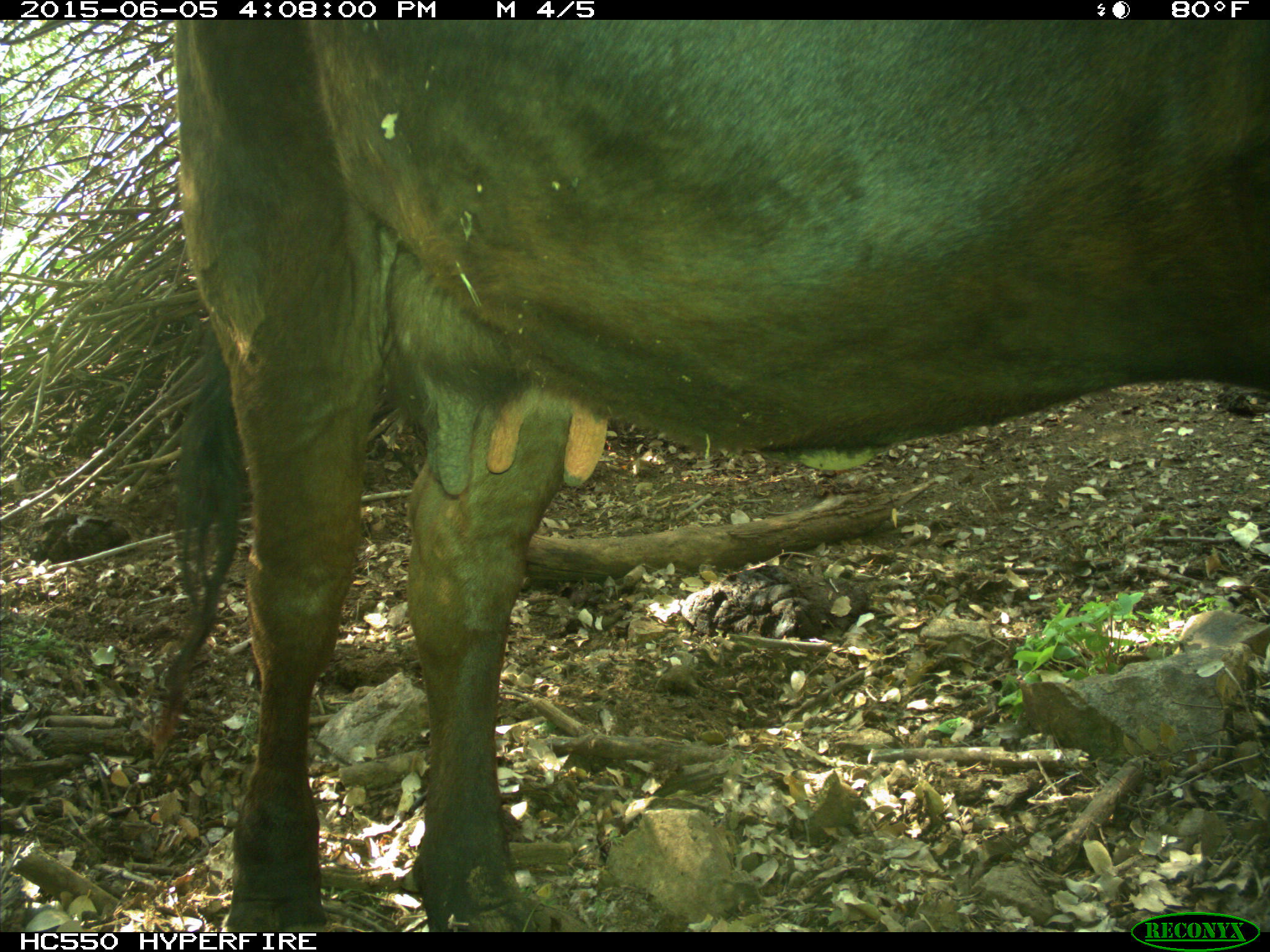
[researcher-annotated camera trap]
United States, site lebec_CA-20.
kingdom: Animalia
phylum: Chordata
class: Mammalia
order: Artiodactyla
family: Bovidae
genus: Bos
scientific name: Bos taurus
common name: domestic cow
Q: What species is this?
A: Bos taurus (domestic cow).